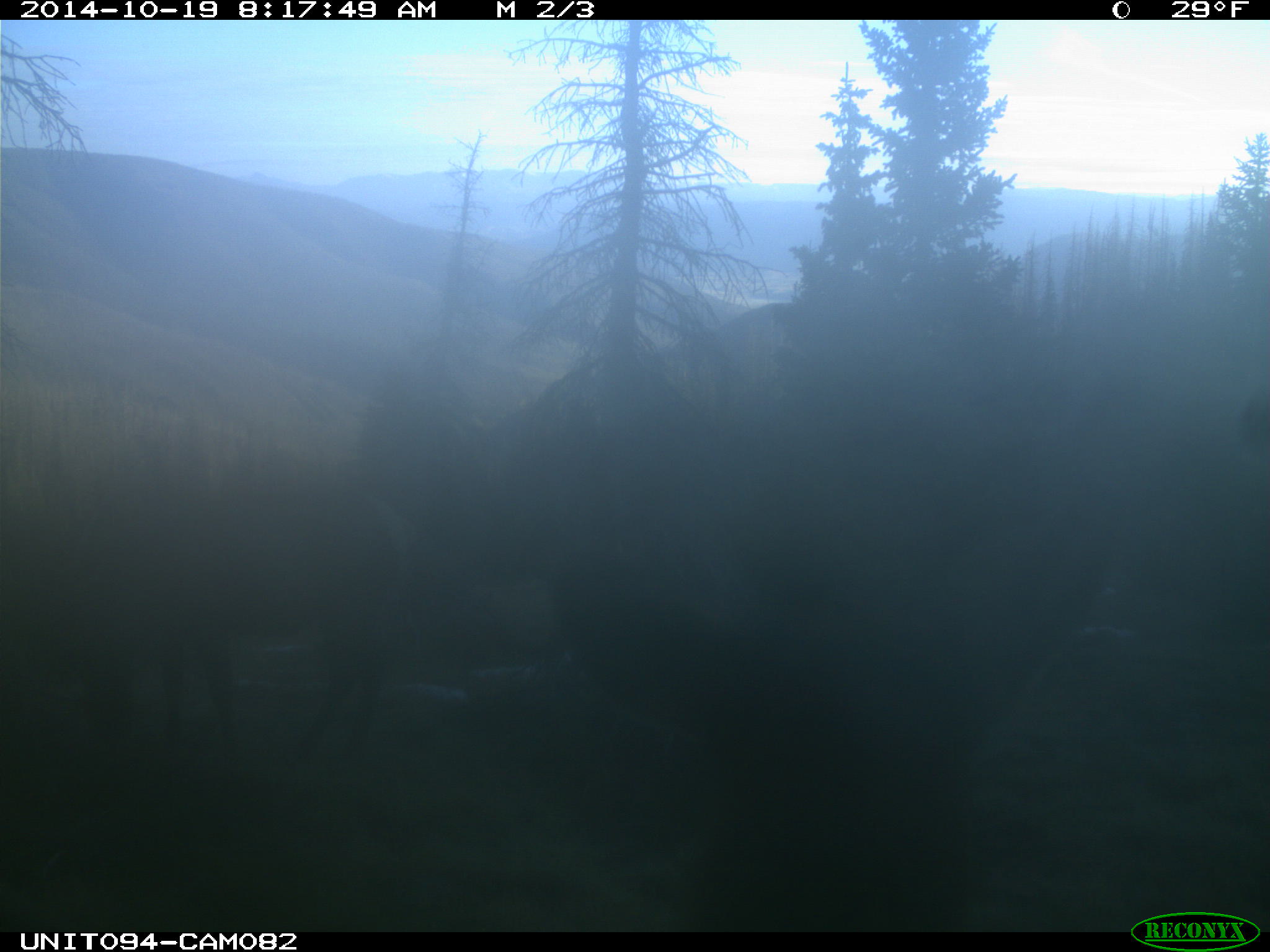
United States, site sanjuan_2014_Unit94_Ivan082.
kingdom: Animalia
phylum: Chordata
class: Mammalia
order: Artiodactyla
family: Cervidae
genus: Cervus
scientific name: Cervus elaphus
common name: red deer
Cervus elaphus (red deer).